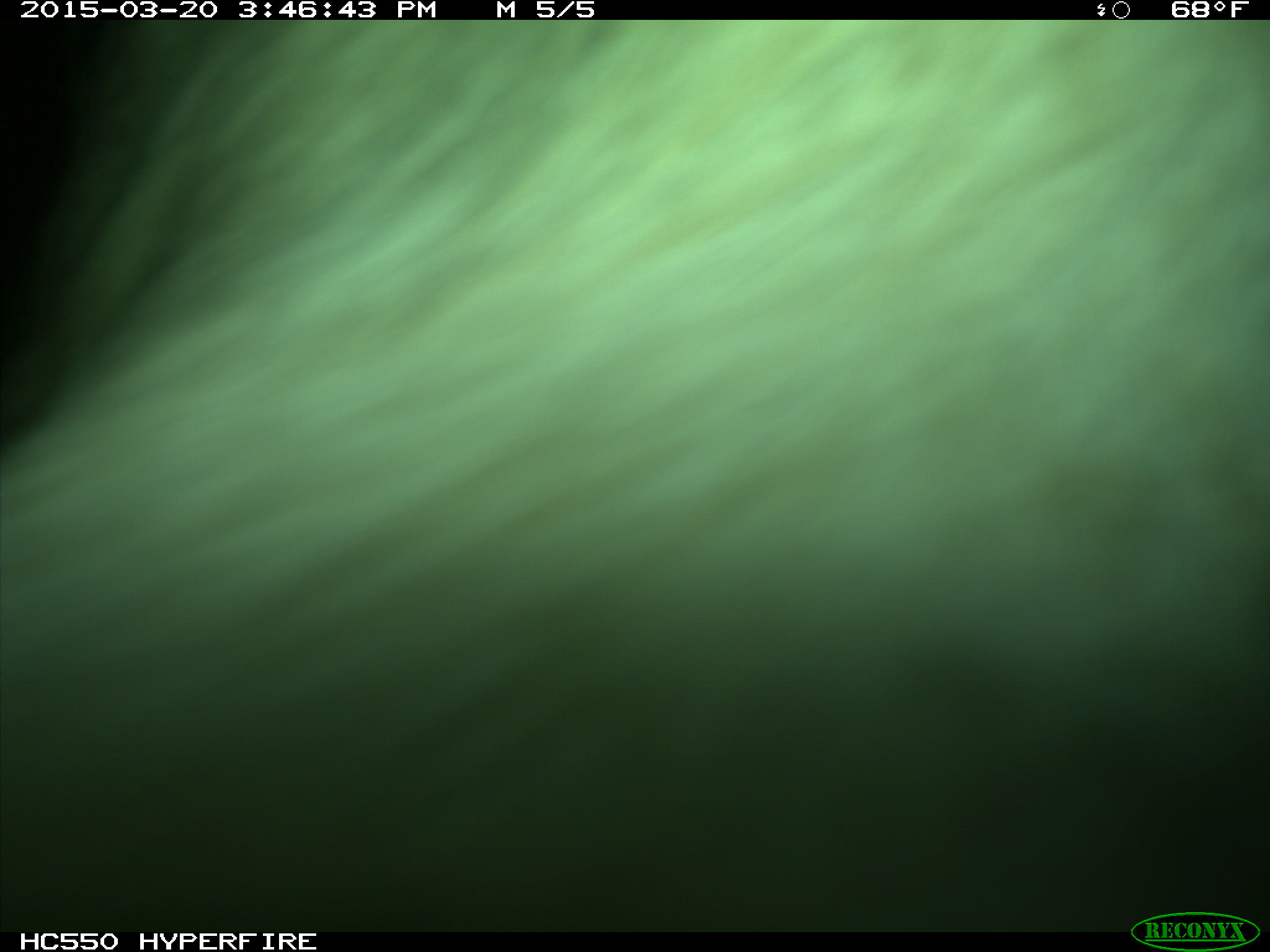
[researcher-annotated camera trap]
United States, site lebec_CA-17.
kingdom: Animalia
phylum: Chordata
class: Mammalia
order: Artiodactyla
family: Bovidae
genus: Bos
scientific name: Bos taurus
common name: domestic cow